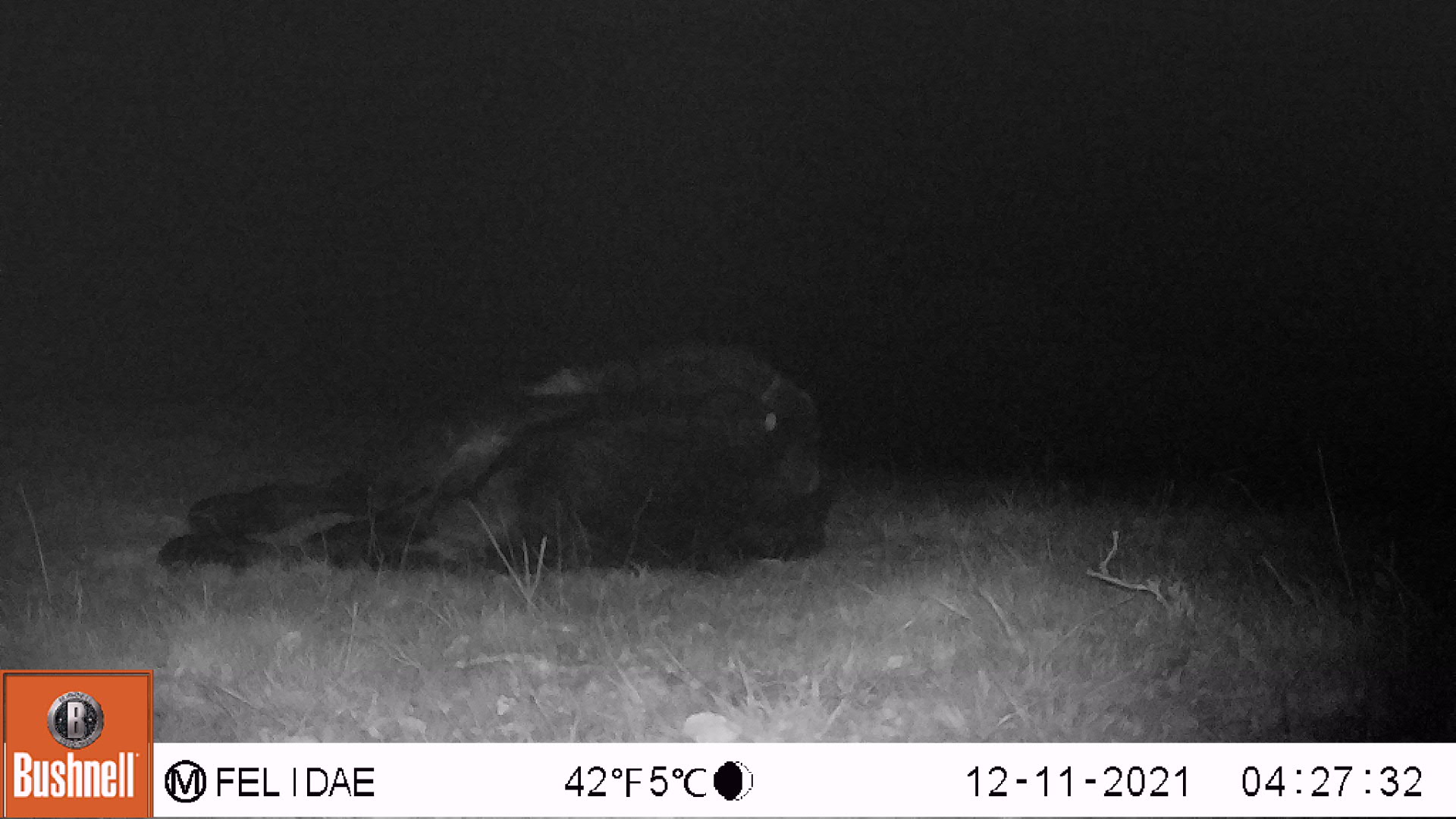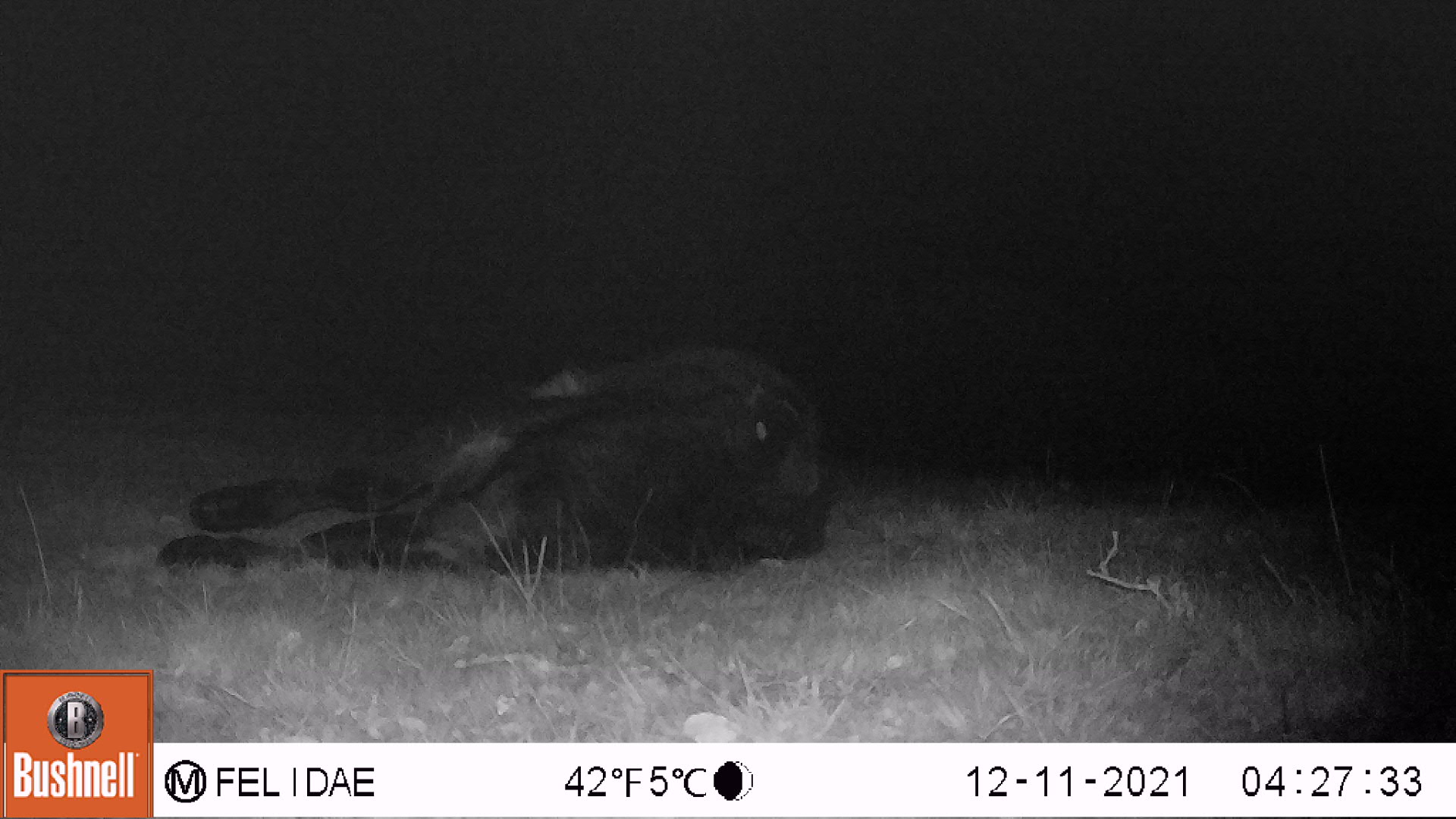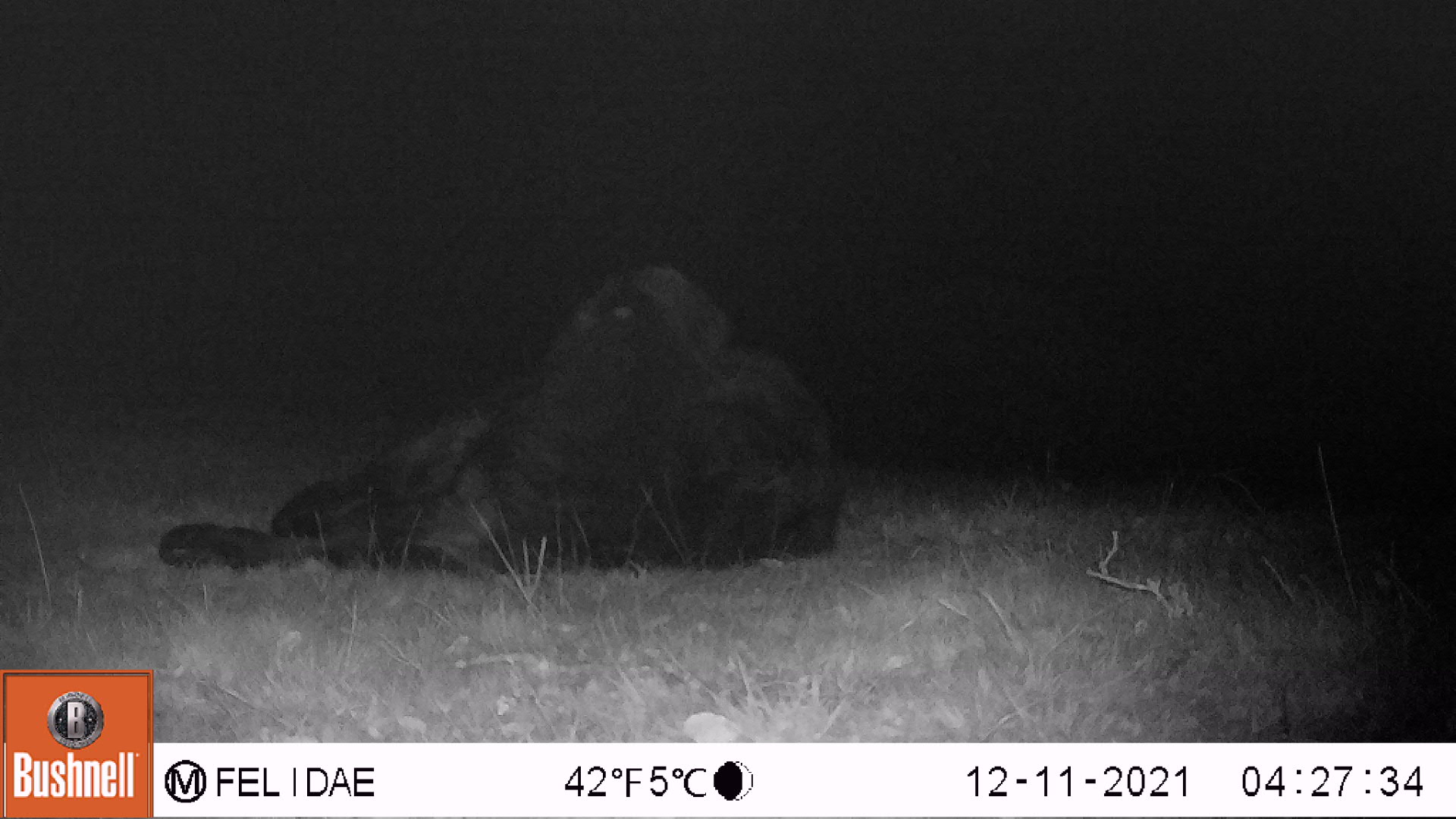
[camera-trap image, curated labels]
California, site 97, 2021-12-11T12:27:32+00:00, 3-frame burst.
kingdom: Animalia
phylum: Chordata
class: Mammalia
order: Artiodactyla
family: Bovidae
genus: Bos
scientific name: Bos taurus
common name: domestic cattle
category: cattle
Cattle (domestic cattle) (Bos taurus).